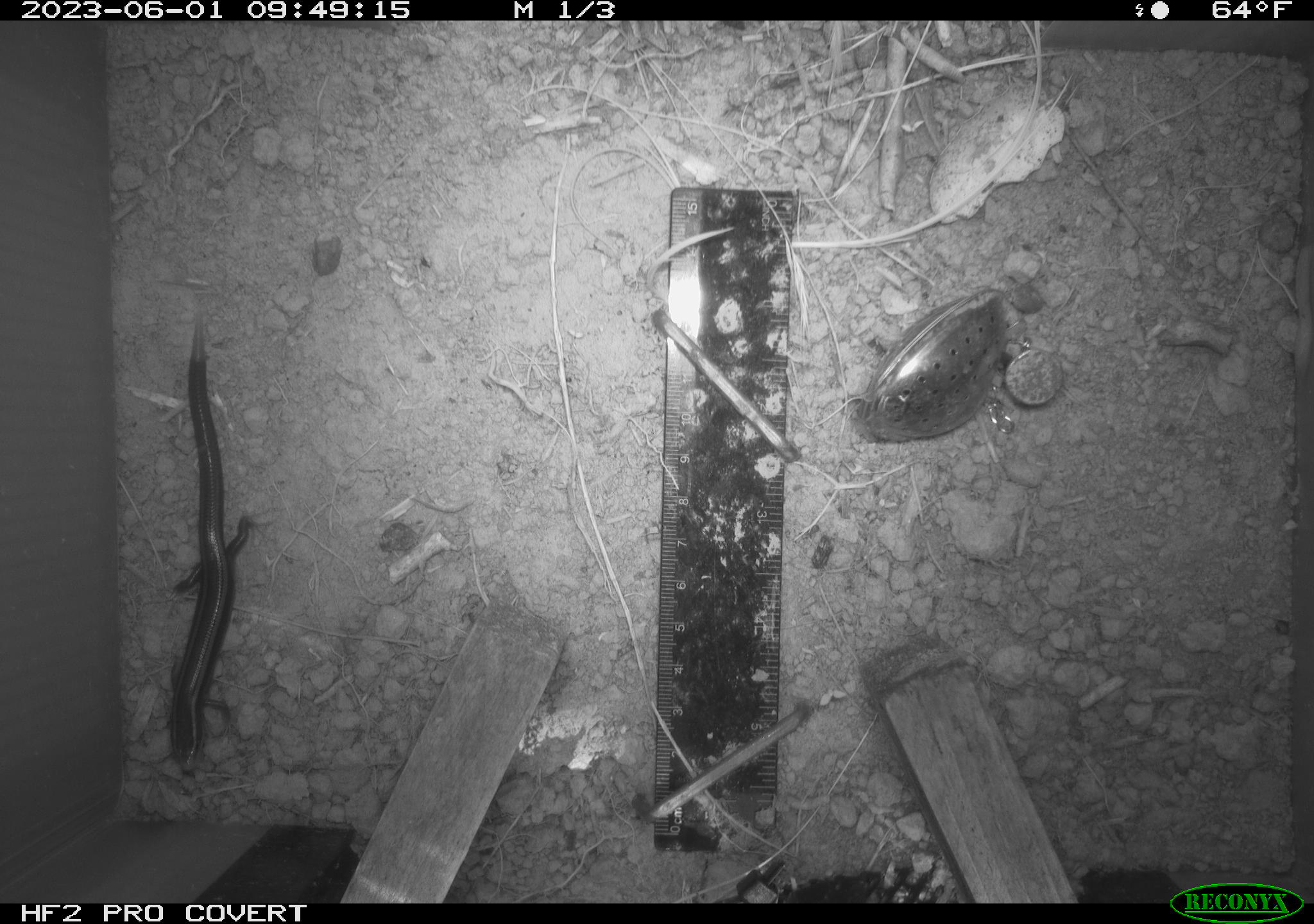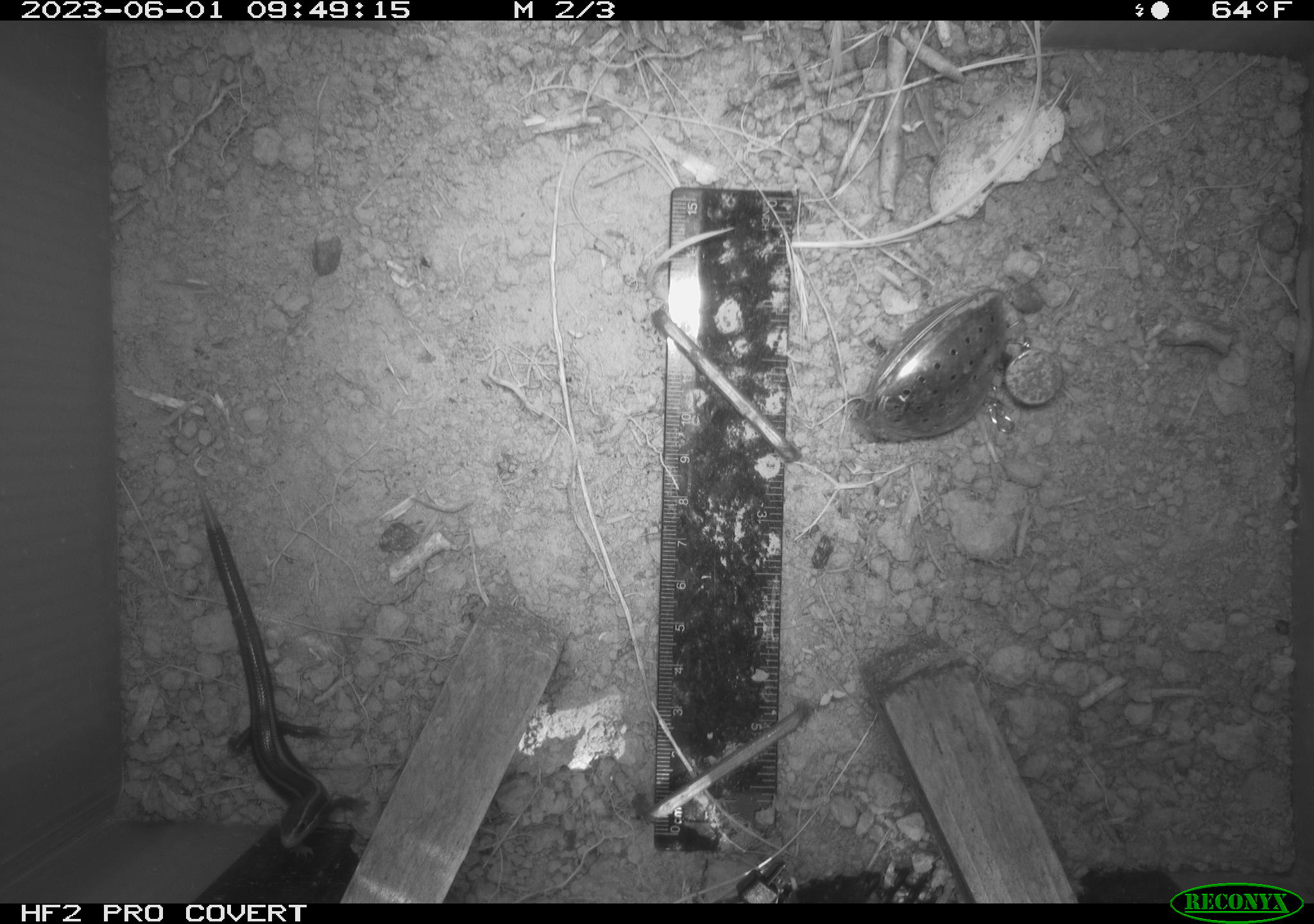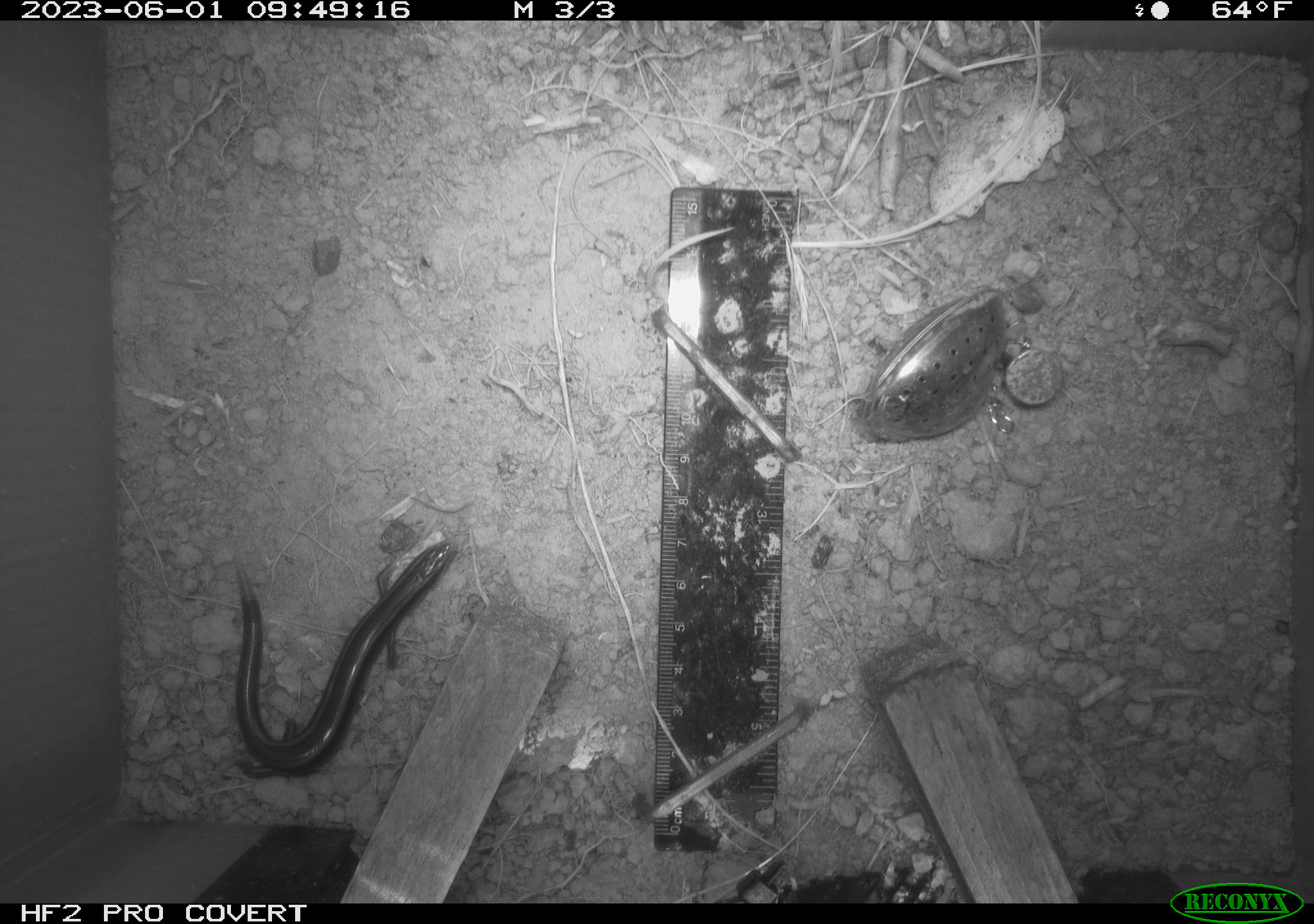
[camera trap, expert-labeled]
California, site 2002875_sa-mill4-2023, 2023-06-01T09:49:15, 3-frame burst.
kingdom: Animalia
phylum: Chordata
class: Reptilia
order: Squamata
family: Scincidae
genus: Plestiodon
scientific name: Plestiodon skiltonianus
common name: western skink